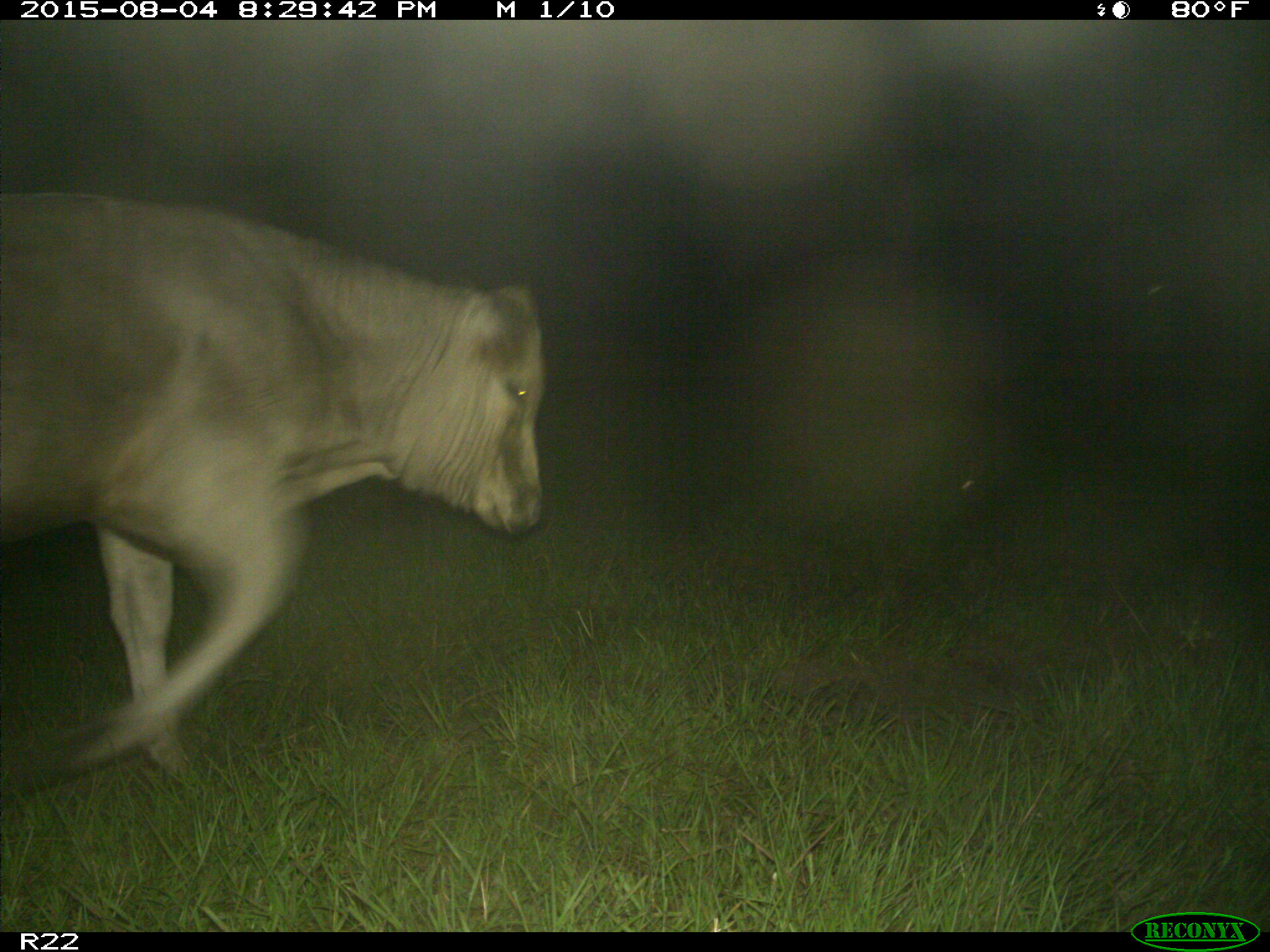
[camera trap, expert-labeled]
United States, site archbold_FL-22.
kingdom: Animalia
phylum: Chordata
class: Mammalia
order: Artiodactyla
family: Bovidae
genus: Bos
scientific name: Bos taurus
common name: domestic cow